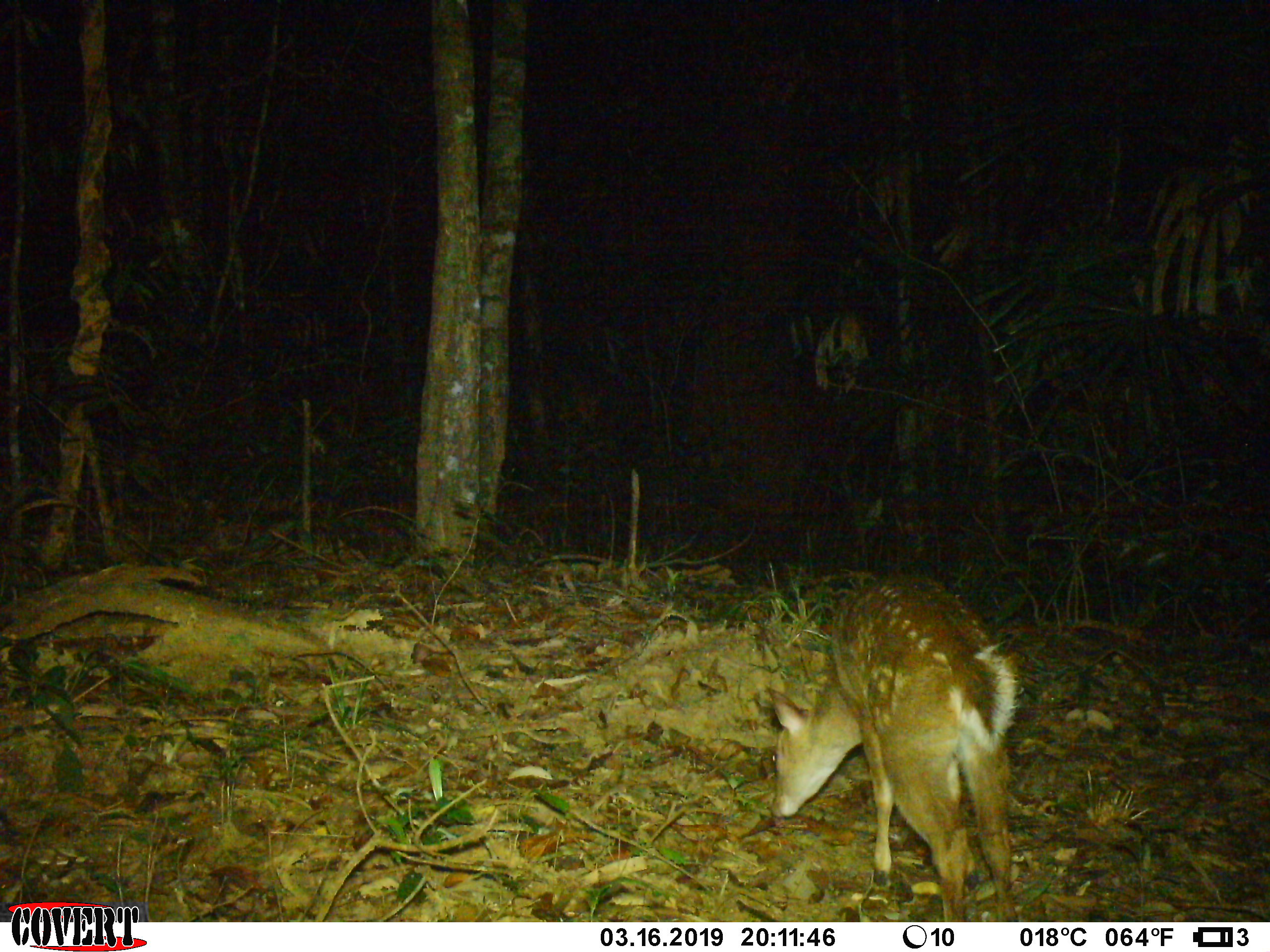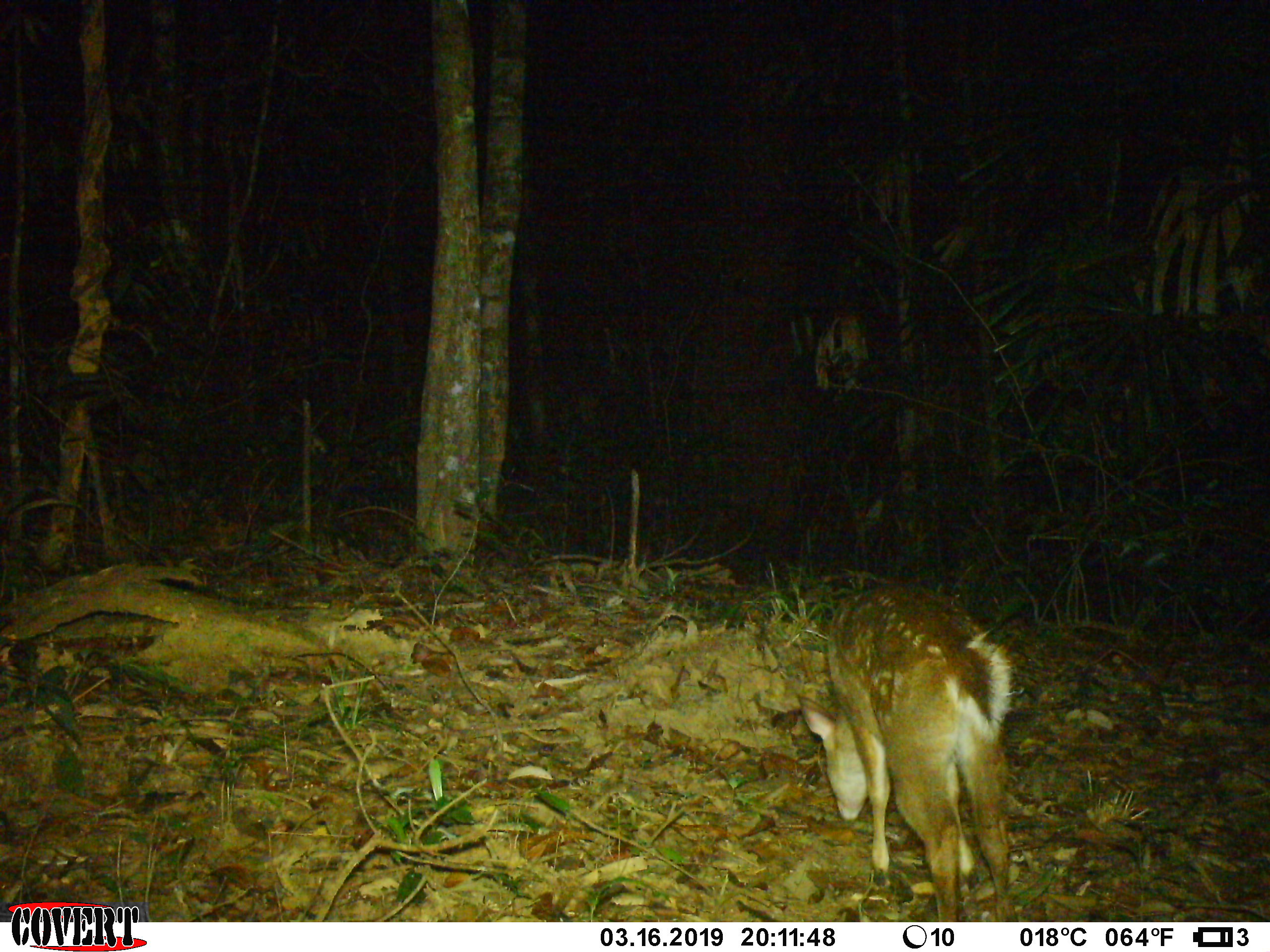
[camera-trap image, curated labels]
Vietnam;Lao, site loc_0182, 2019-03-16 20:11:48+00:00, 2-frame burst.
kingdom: Animalia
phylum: Chordata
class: Mammalia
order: Artiodactyla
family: Cervidae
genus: Muntiacus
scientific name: Muntiacus vuquangensis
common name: large-antlered muntjac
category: large antlered muntjac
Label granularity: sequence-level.